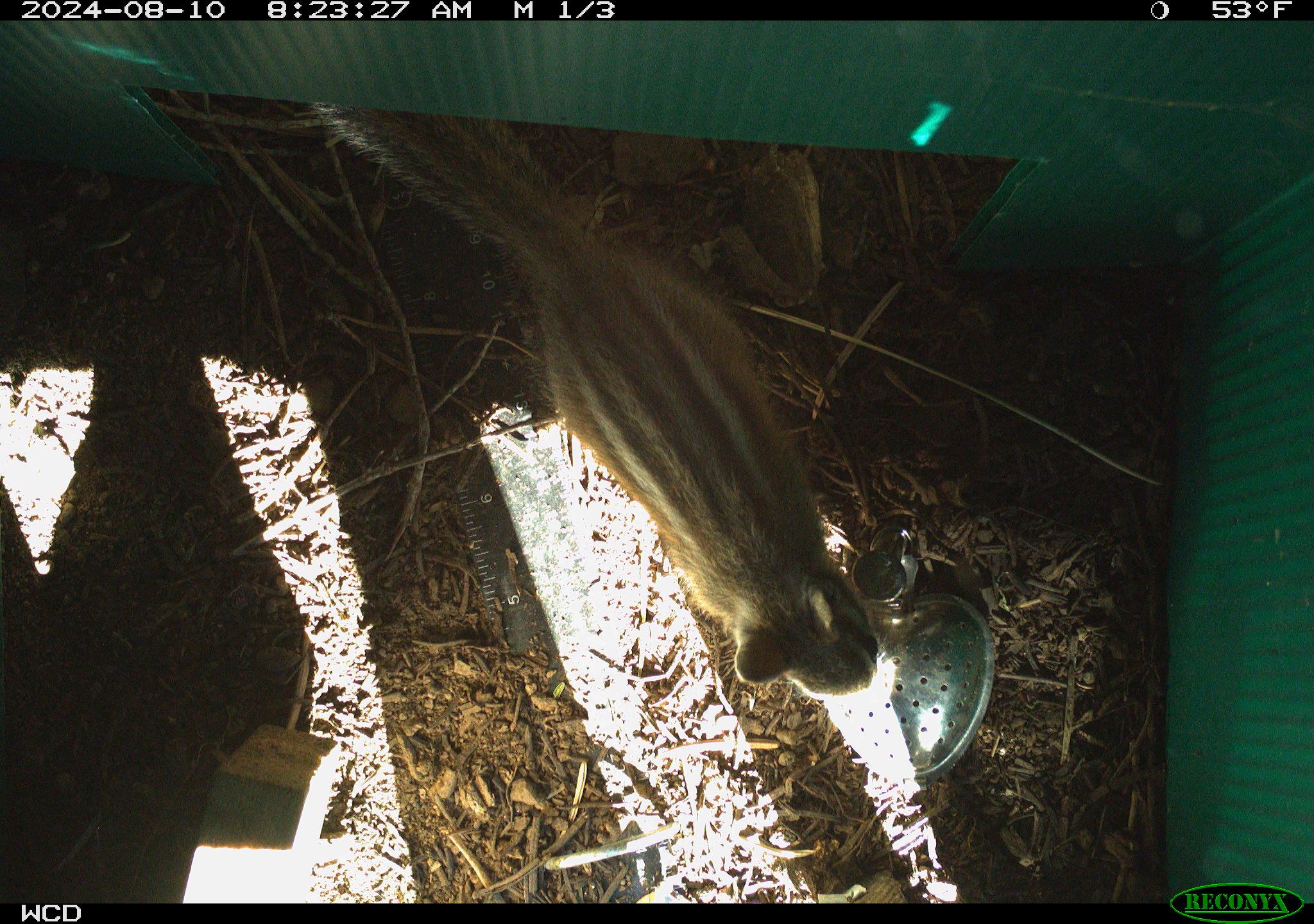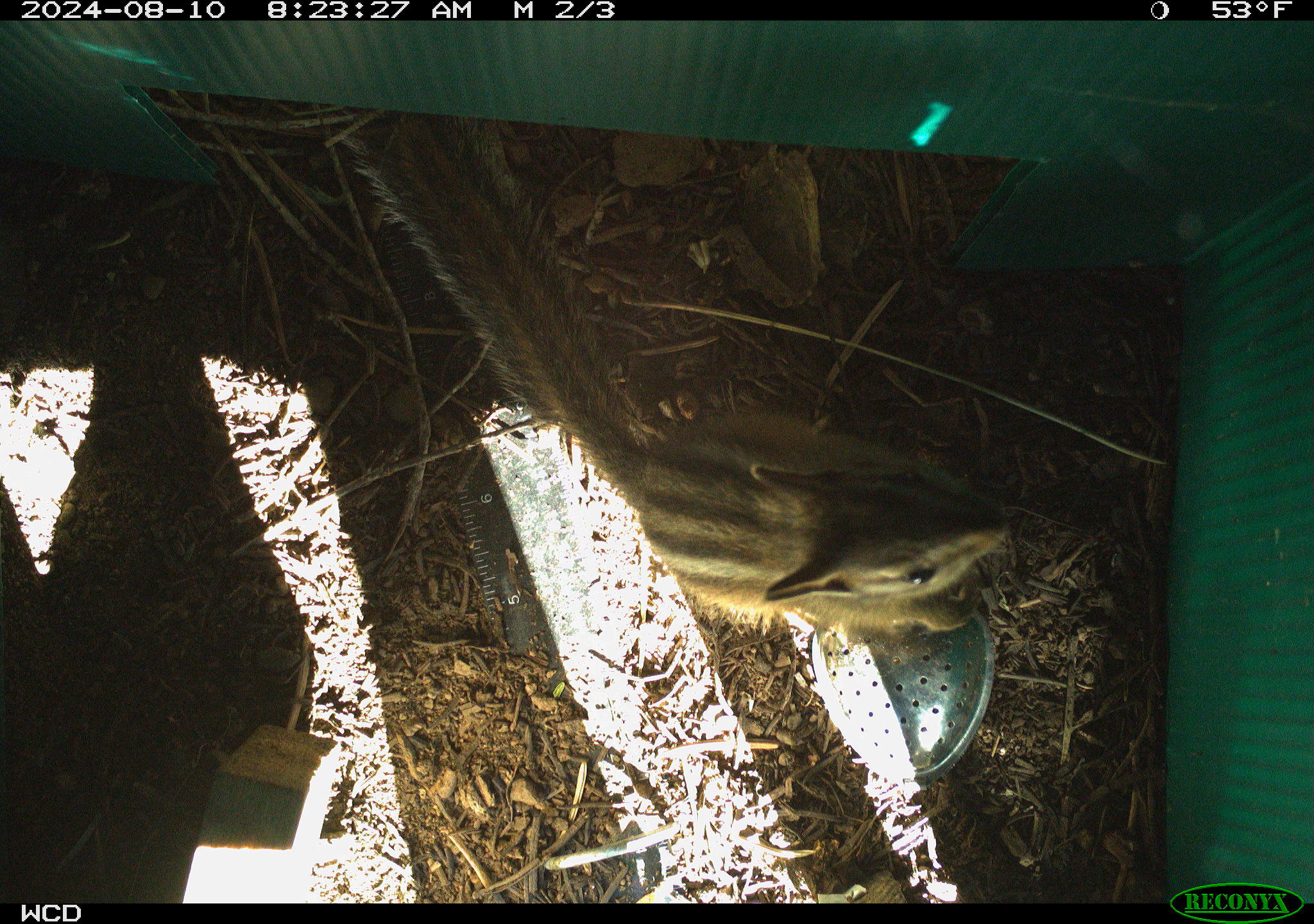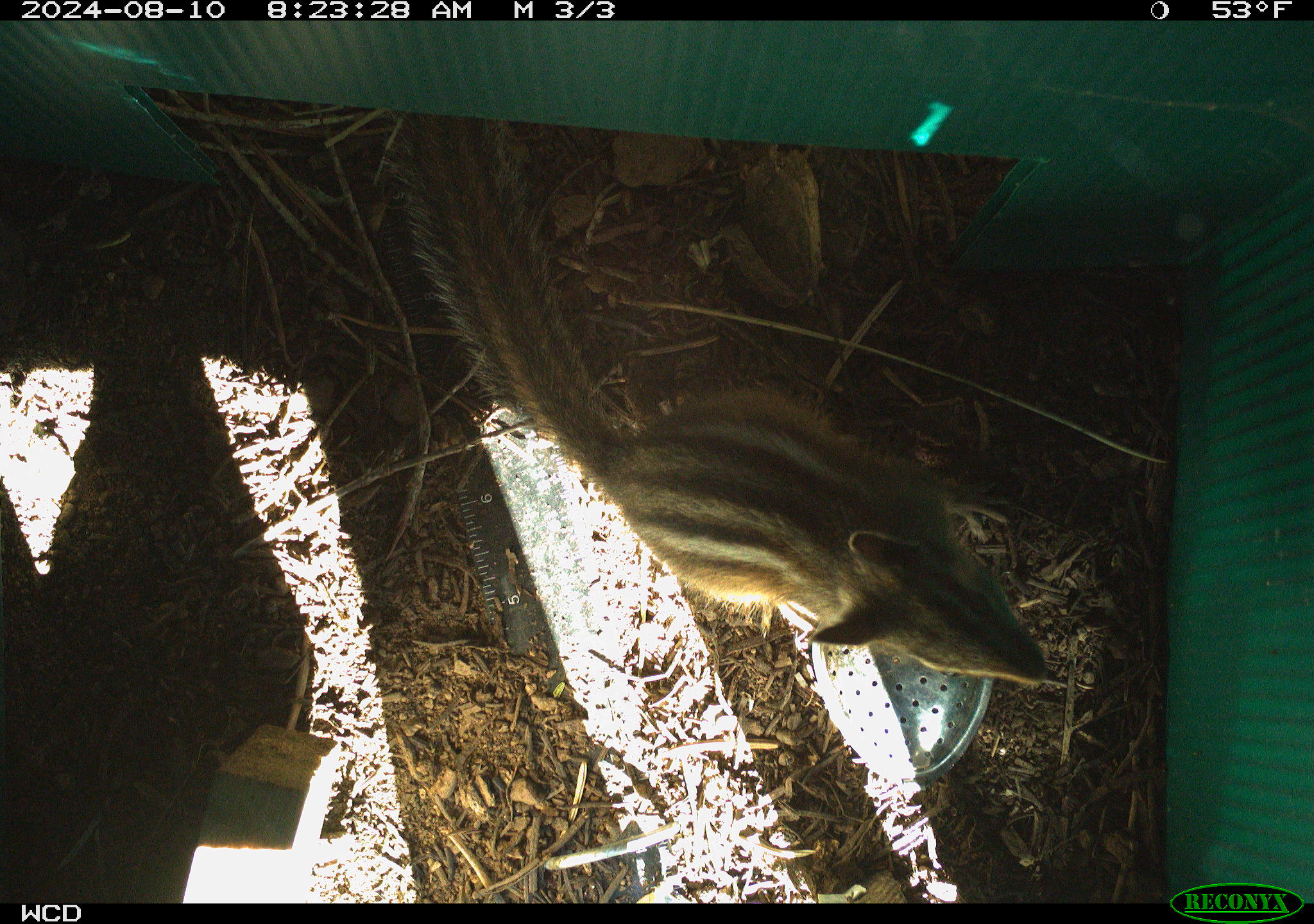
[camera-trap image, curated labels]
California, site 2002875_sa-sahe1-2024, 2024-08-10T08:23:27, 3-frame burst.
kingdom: Animalia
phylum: Chordata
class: Mammalia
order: Rodentia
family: Sciuridae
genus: Neotamias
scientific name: Neotamias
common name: western chipmunks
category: neotamias species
Neotamias species (western chipmunks) (Neotamias).